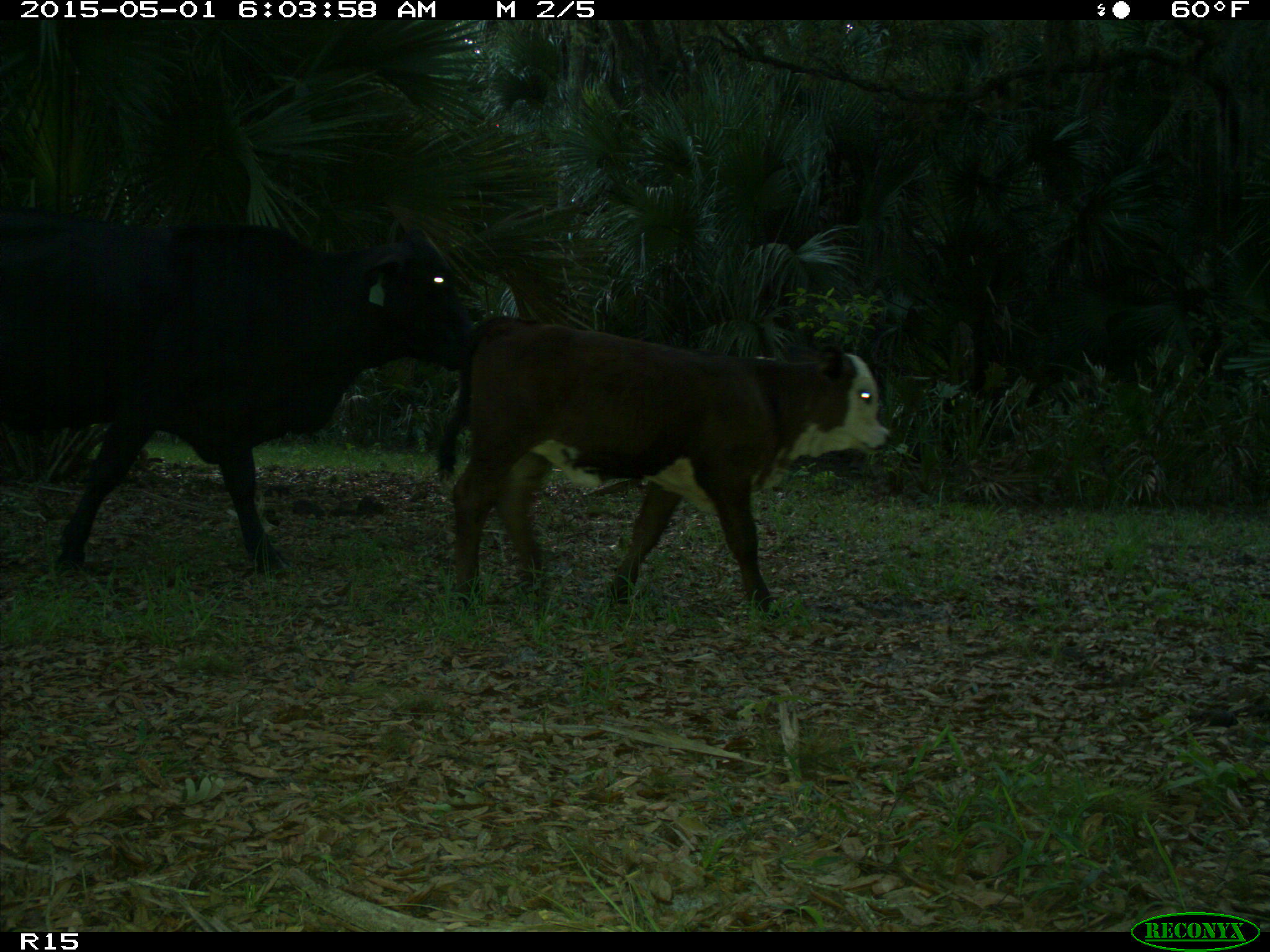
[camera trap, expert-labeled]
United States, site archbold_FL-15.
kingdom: Animalia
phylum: Chordata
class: Mammalia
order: Artiodactyla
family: Bovidae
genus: Bos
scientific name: Bos taurus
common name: domestic cow